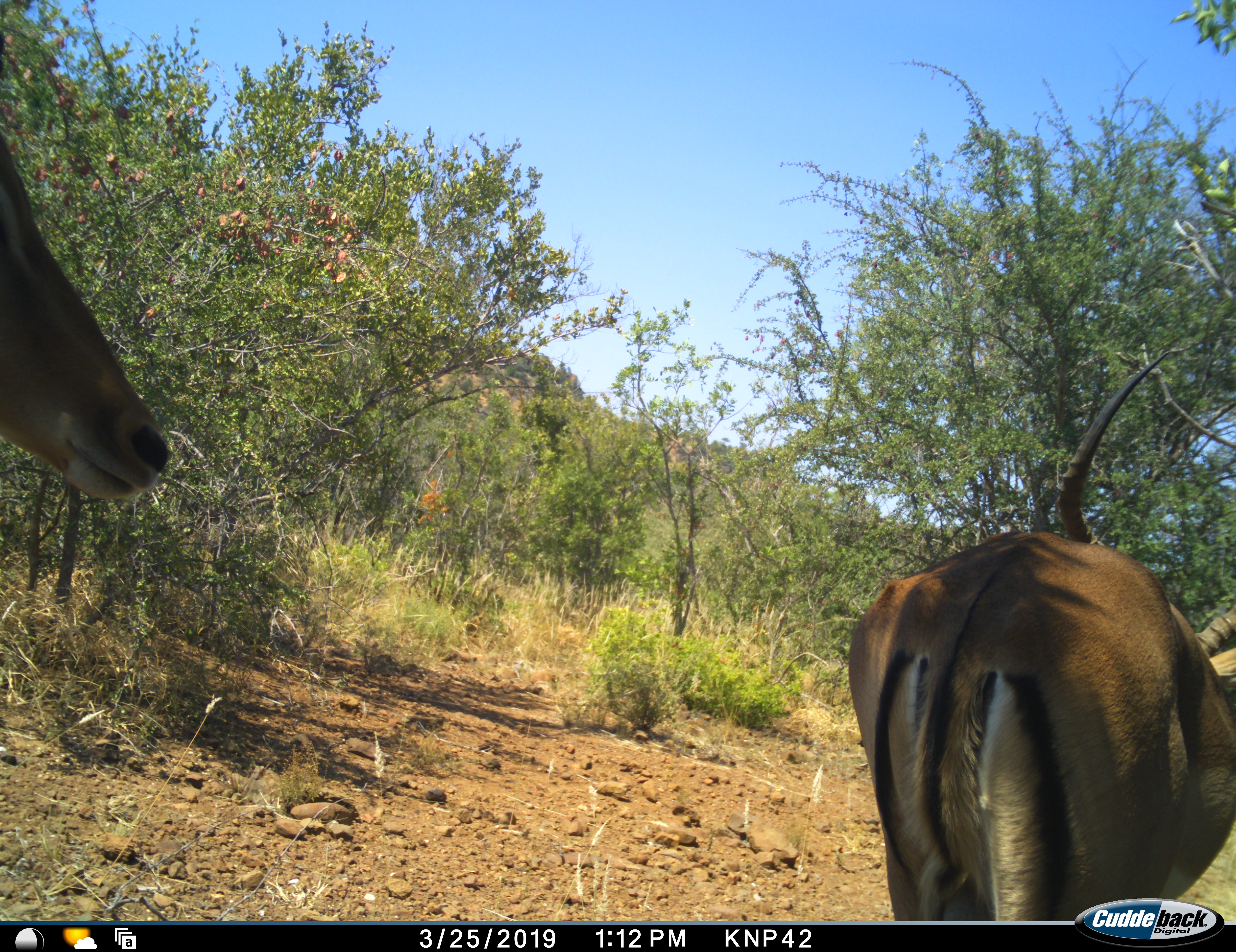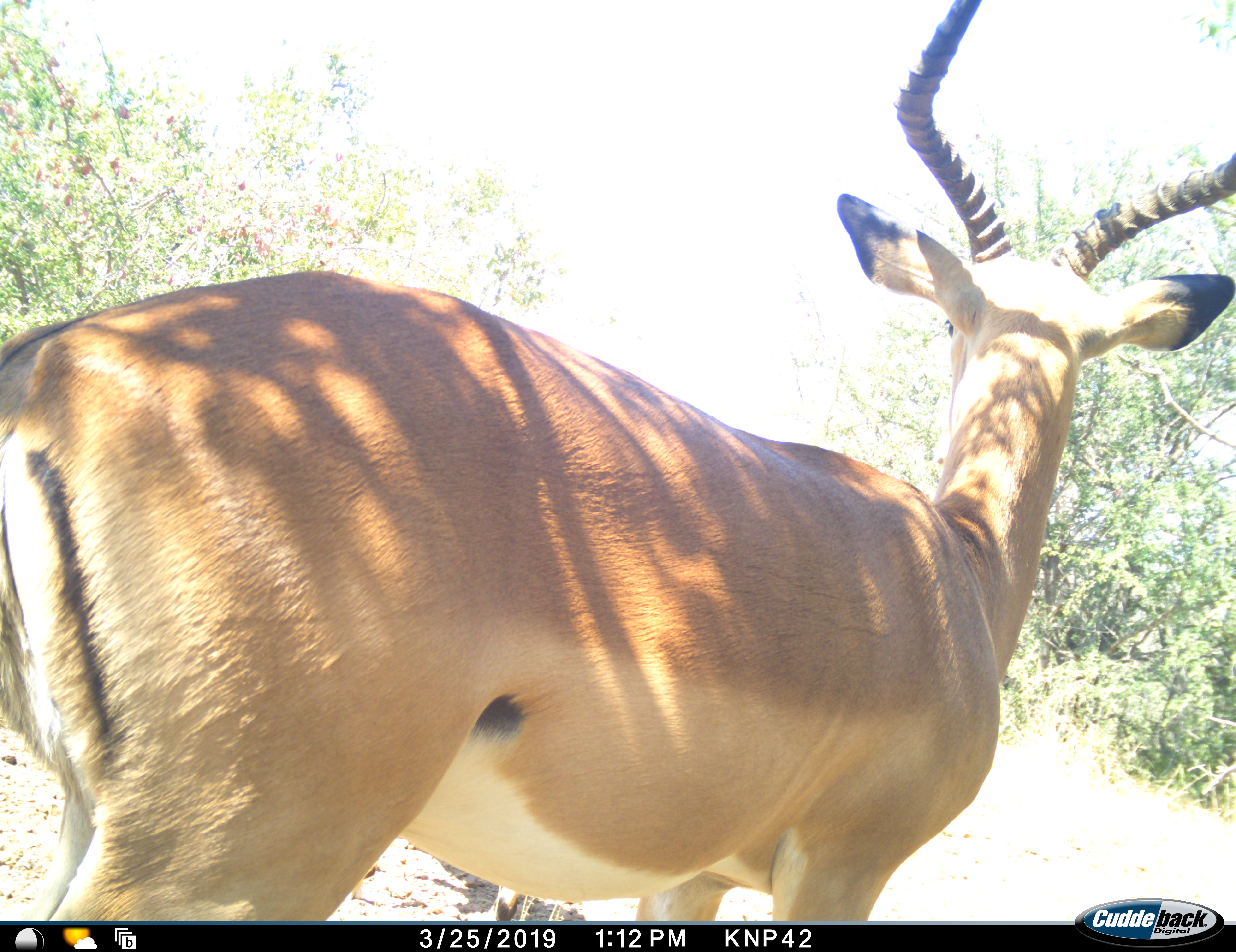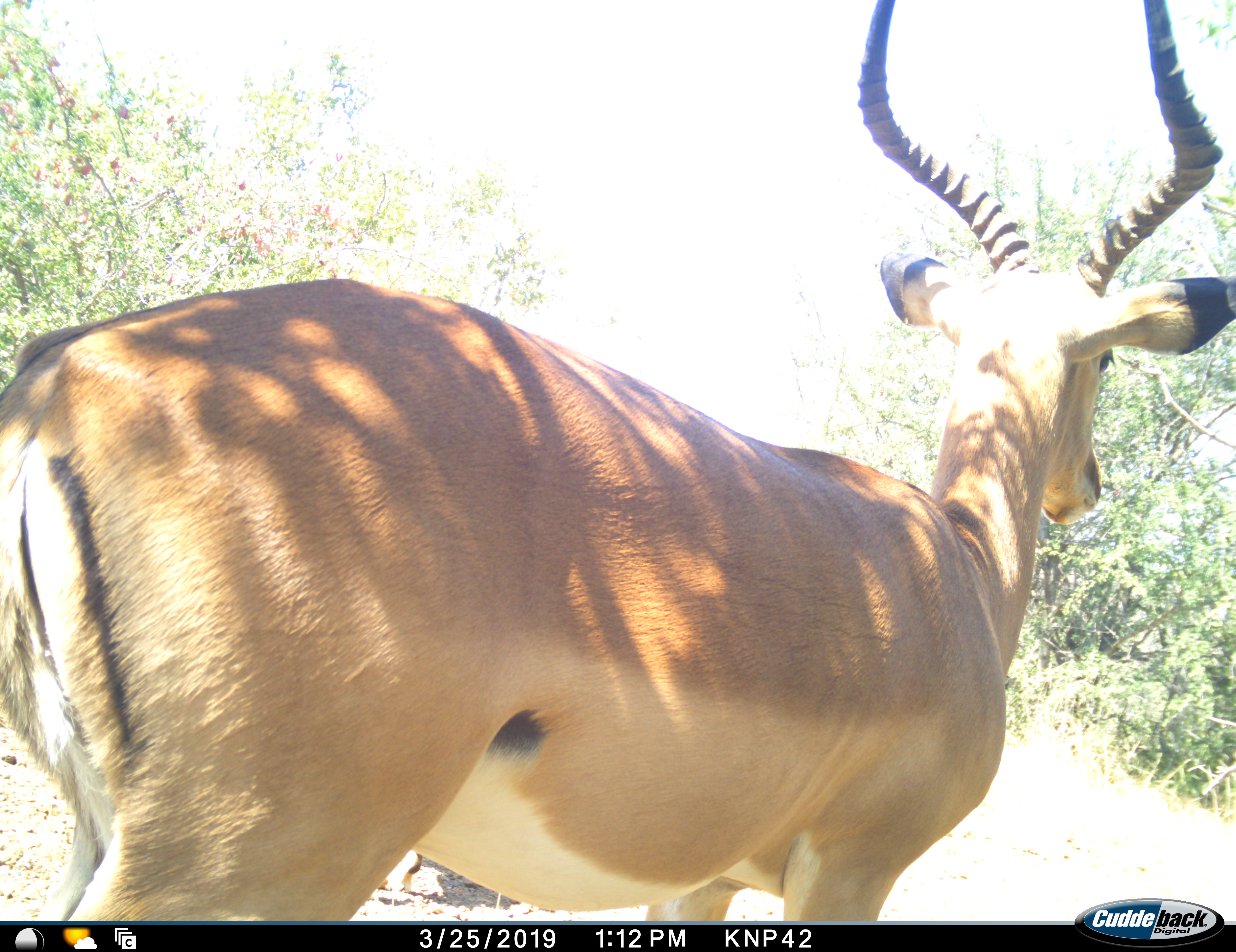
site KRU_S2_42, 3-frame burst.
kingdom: Animalia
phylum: Chordata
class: Mammalia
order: Artiodactyla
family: Bovidae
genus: Aepyceros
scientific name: Aepyceros melampus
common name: impala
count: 2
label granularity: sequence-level